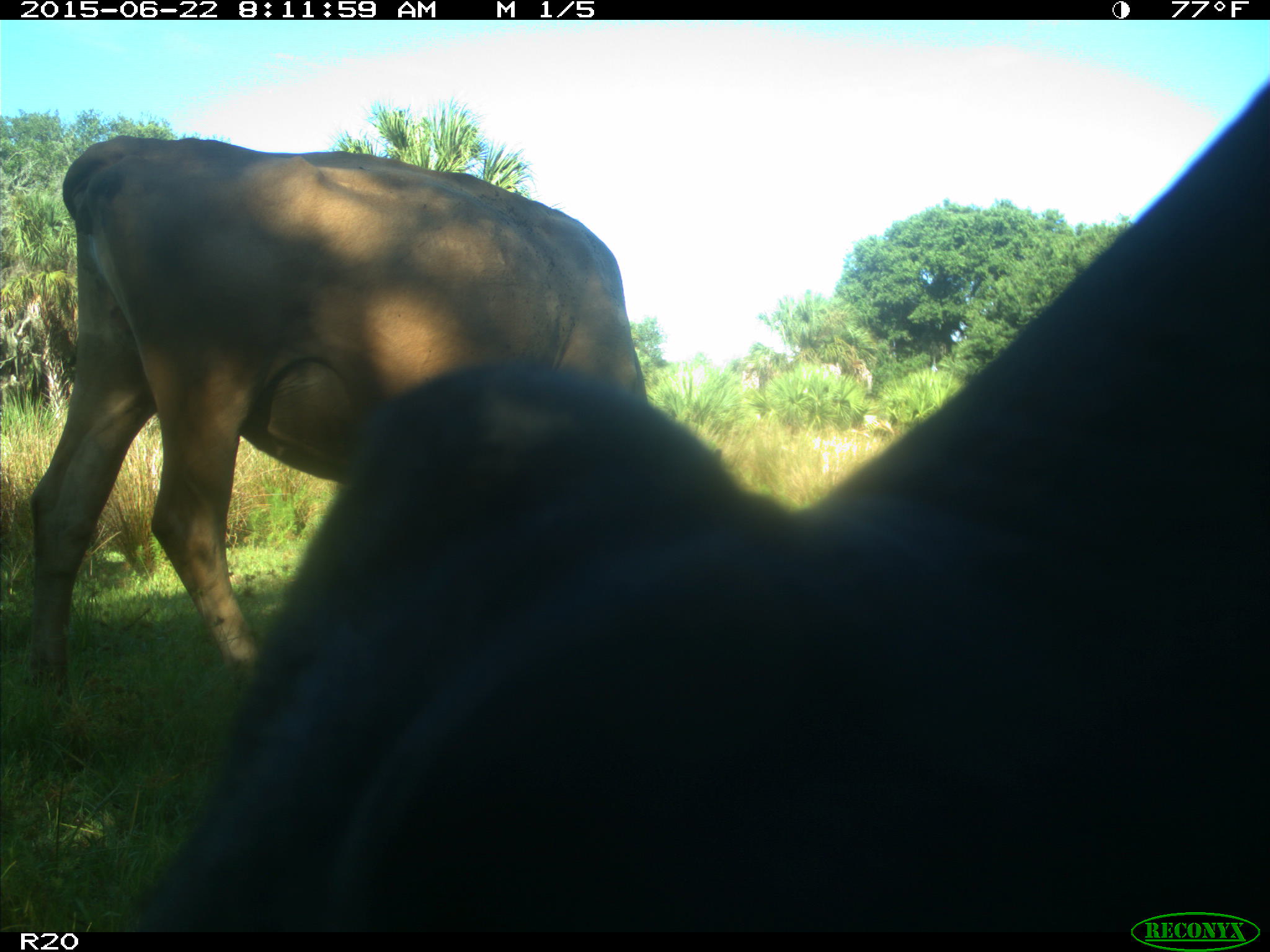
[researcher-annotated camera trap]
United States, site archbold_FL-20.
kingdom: Animalia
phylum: Chordata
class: Mammalia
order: Artiodactyla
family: Bovidae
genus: Bos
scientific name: Bos taurus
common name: domestic cow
Bos taurus (domestic cow).